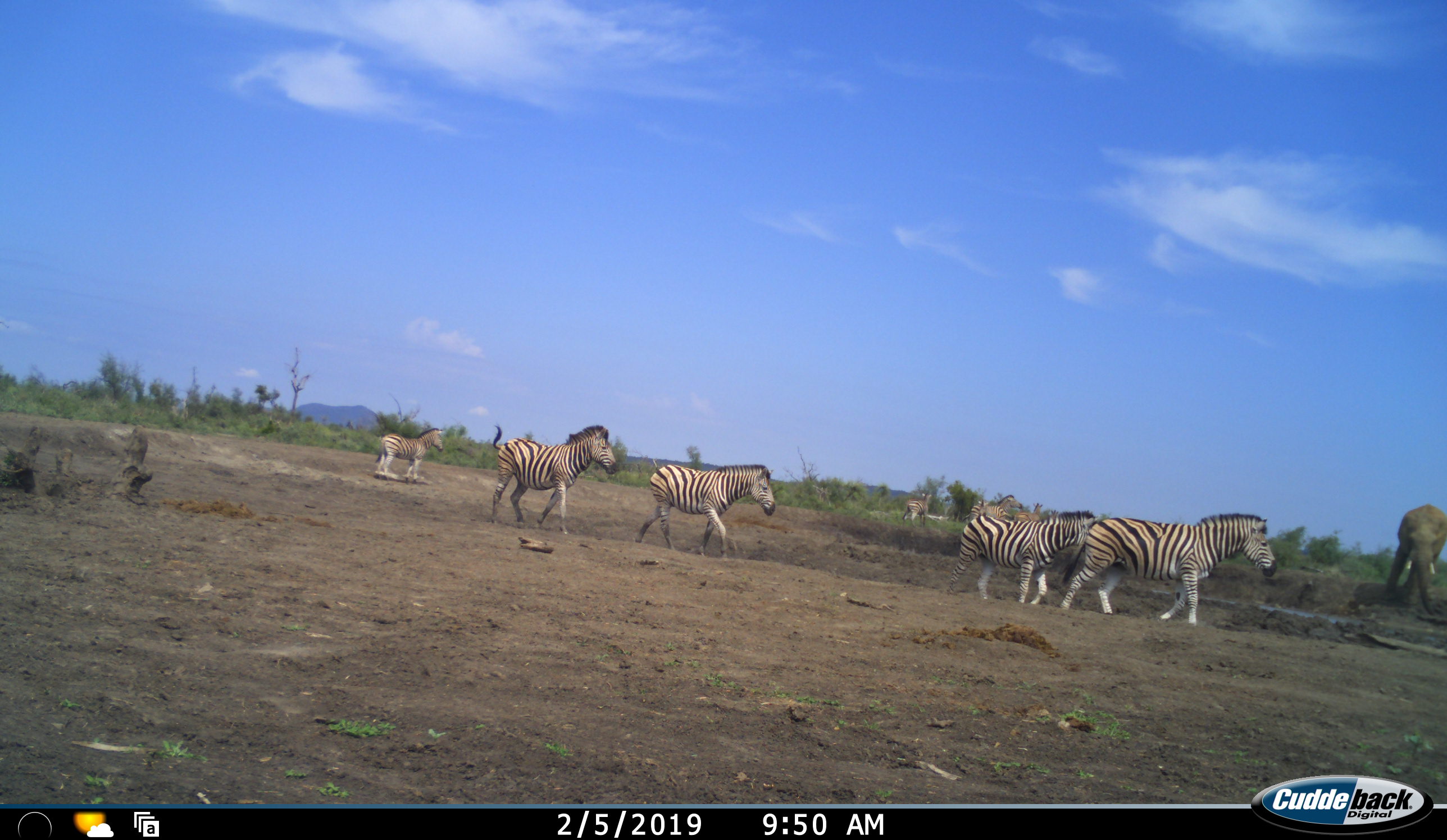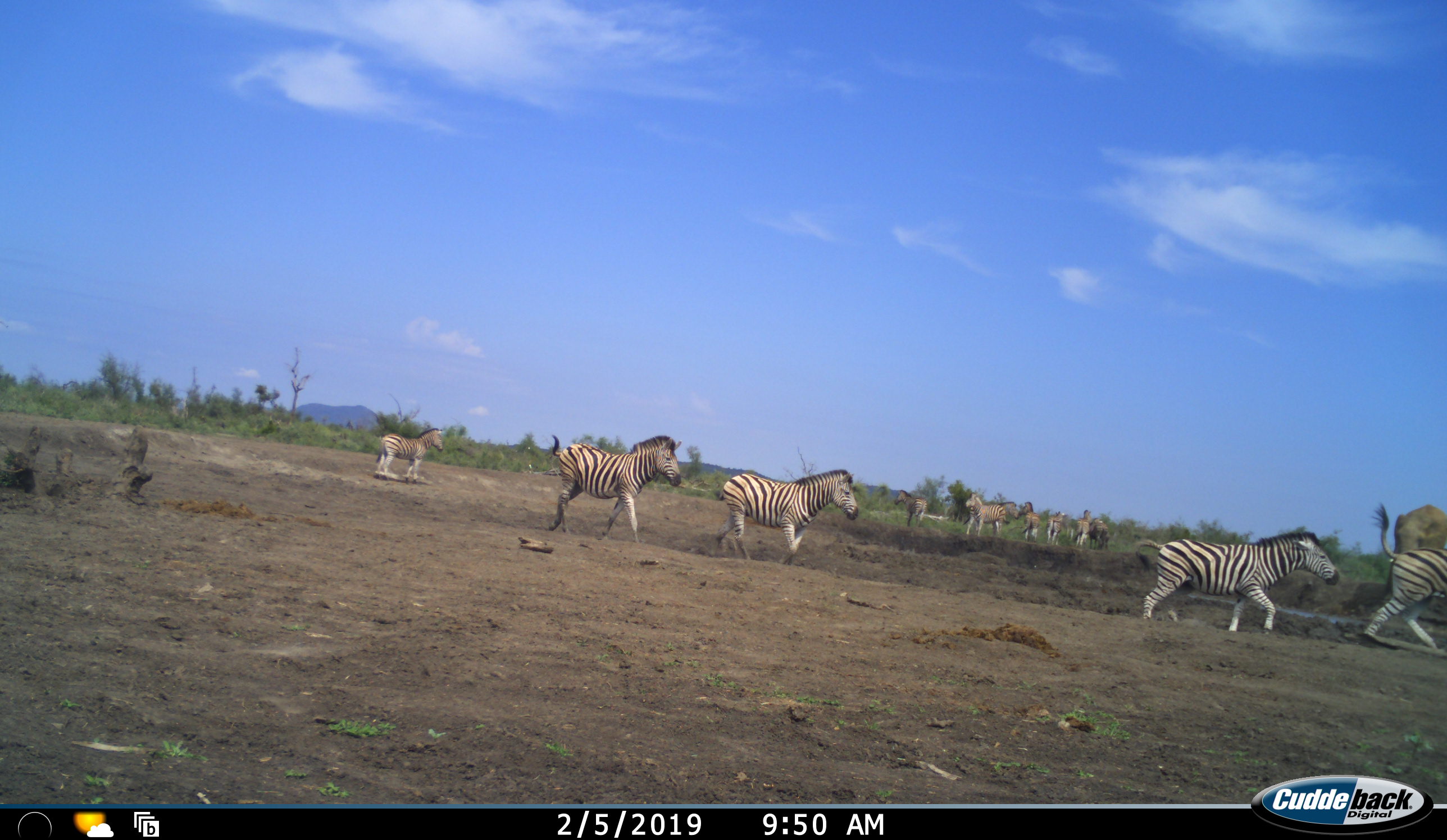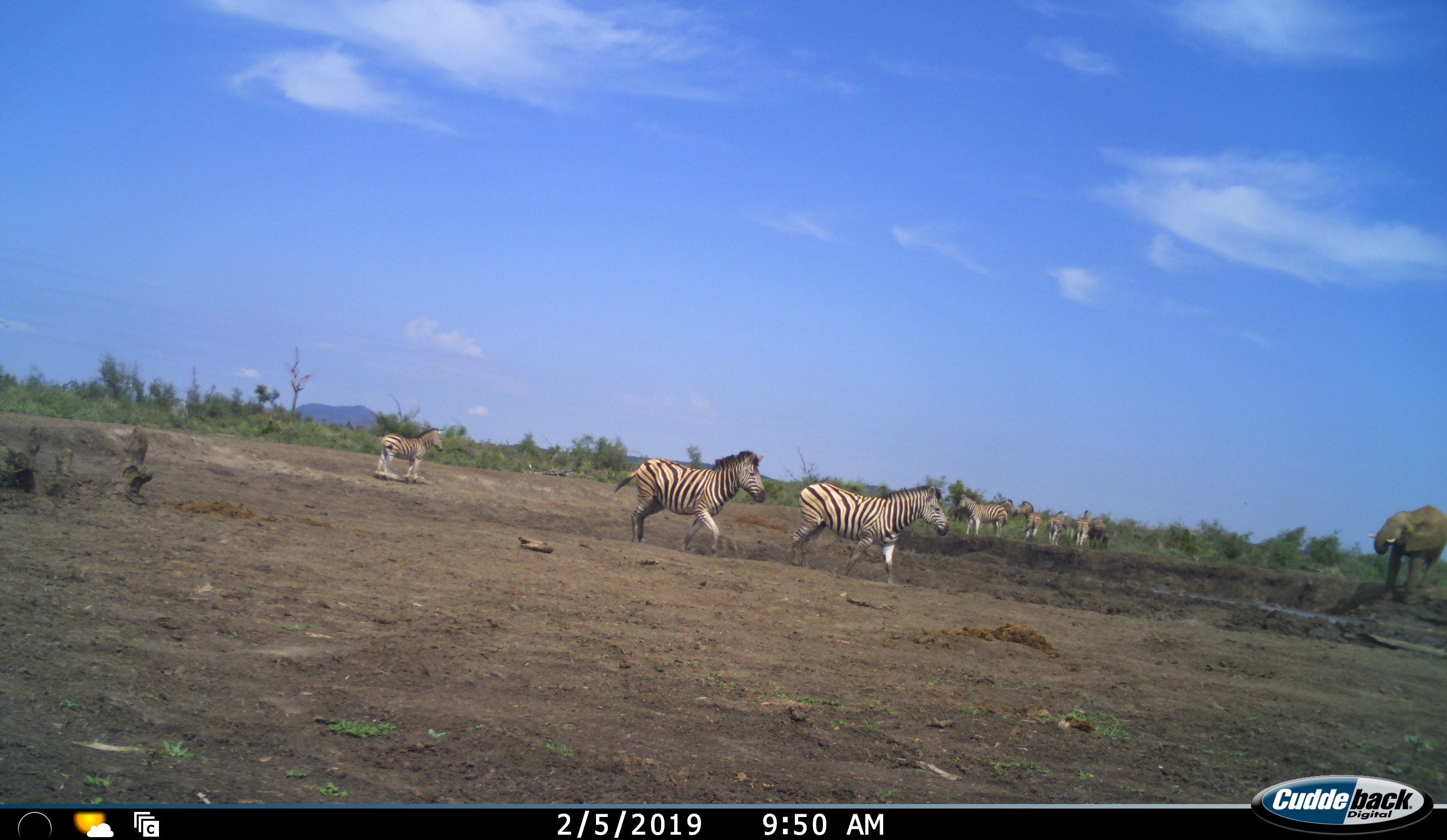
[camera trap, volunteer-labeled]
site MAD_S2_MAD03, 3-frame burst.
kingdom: Animalia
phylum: Chordata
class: Mammalia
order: Proboscidea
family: Elephantidae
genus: Loxodonta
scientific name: Loxodonta africana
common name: african bush elephant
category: elephant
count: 1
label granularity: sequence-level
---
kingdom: Animalia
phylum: Chordata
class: Mammalia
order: Perissodactyla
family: Equidae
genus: Equus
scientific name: Equus quagga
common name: plains zebra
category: zebraplains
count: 11-50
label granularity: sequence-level